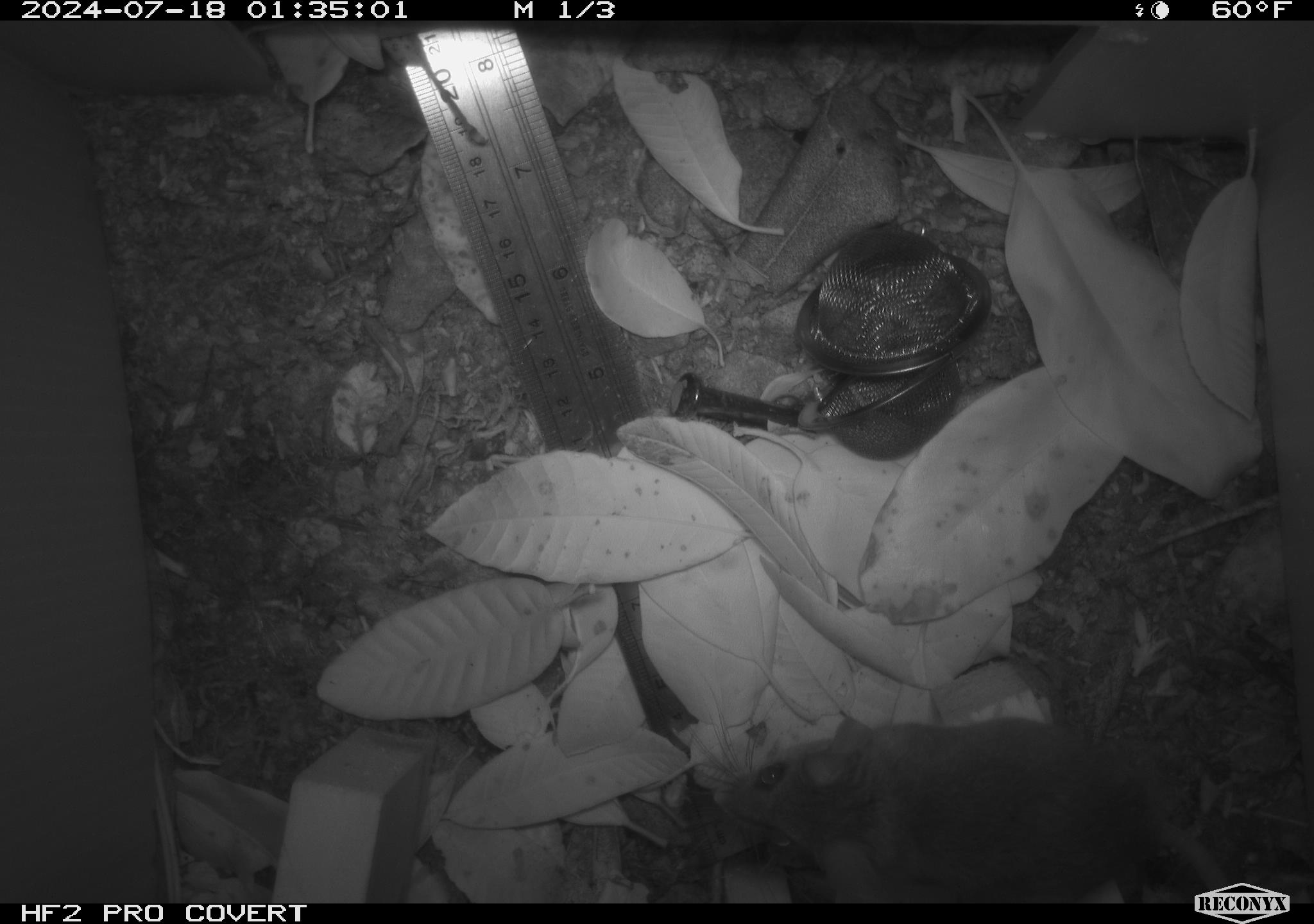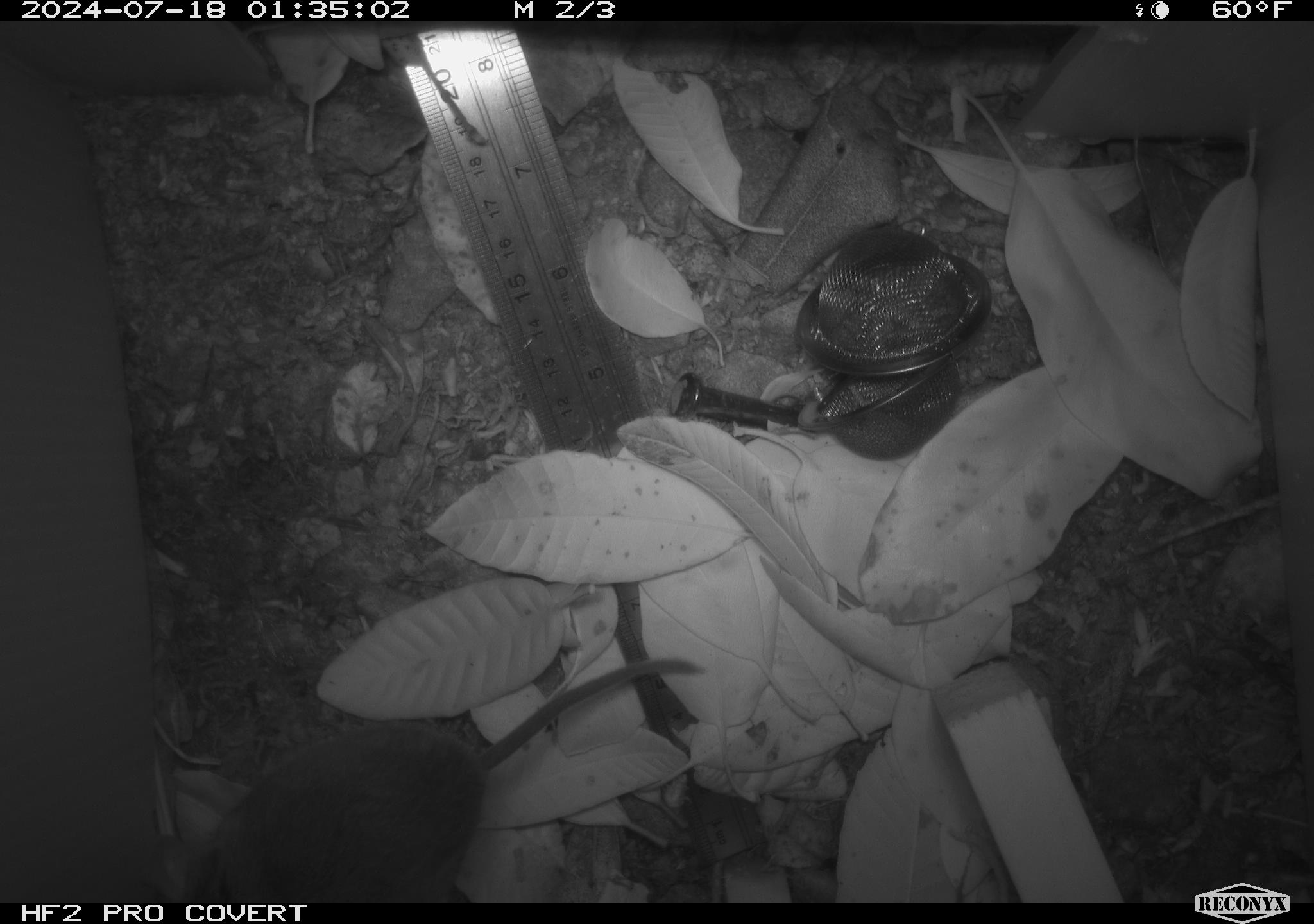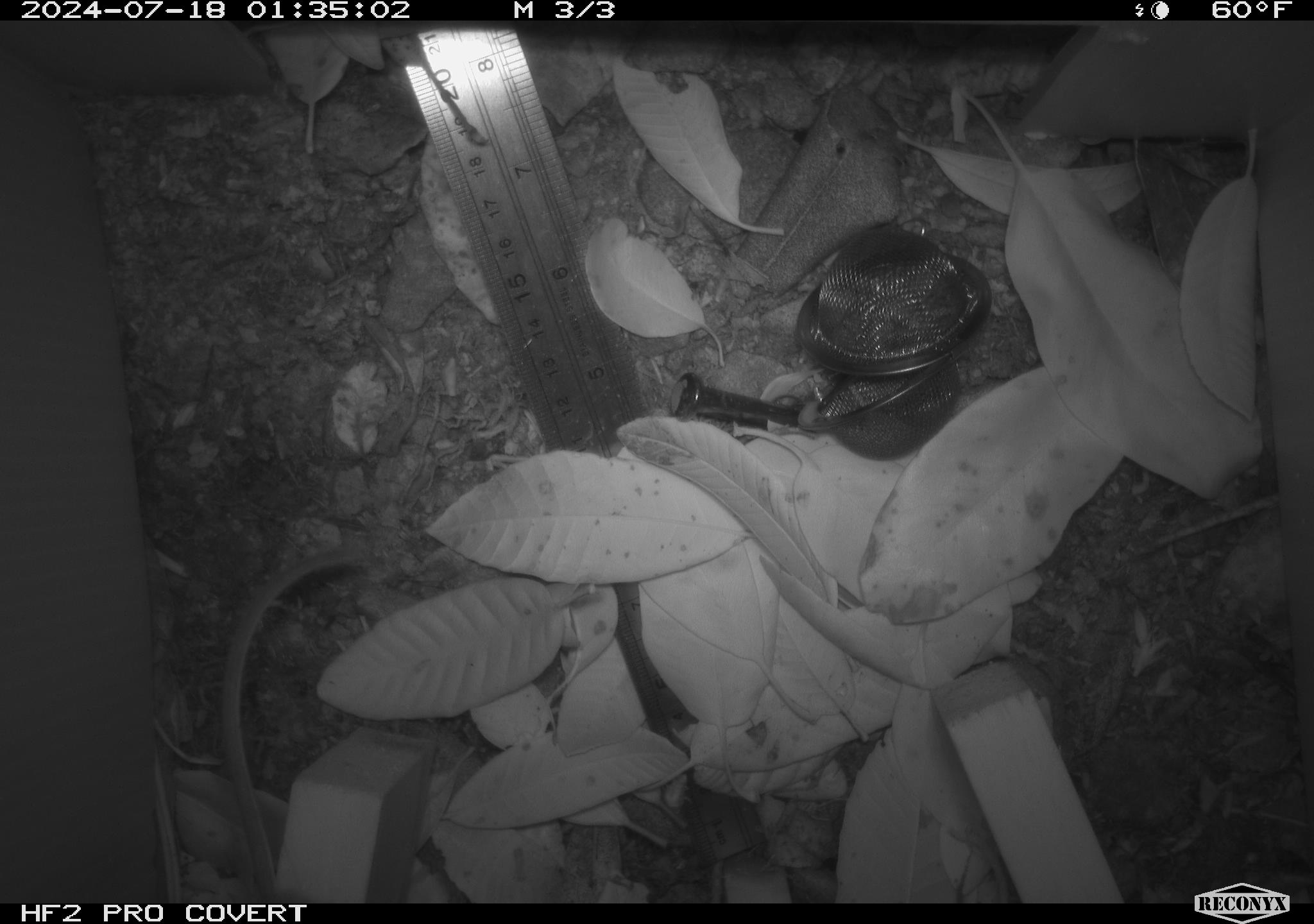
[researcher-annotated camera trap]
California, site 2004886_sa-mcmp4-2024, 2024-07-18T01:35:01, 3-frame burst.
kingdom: Animalia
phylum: Chordata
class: Mammalia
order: Rodentia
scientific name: Rodentia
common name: mouse species